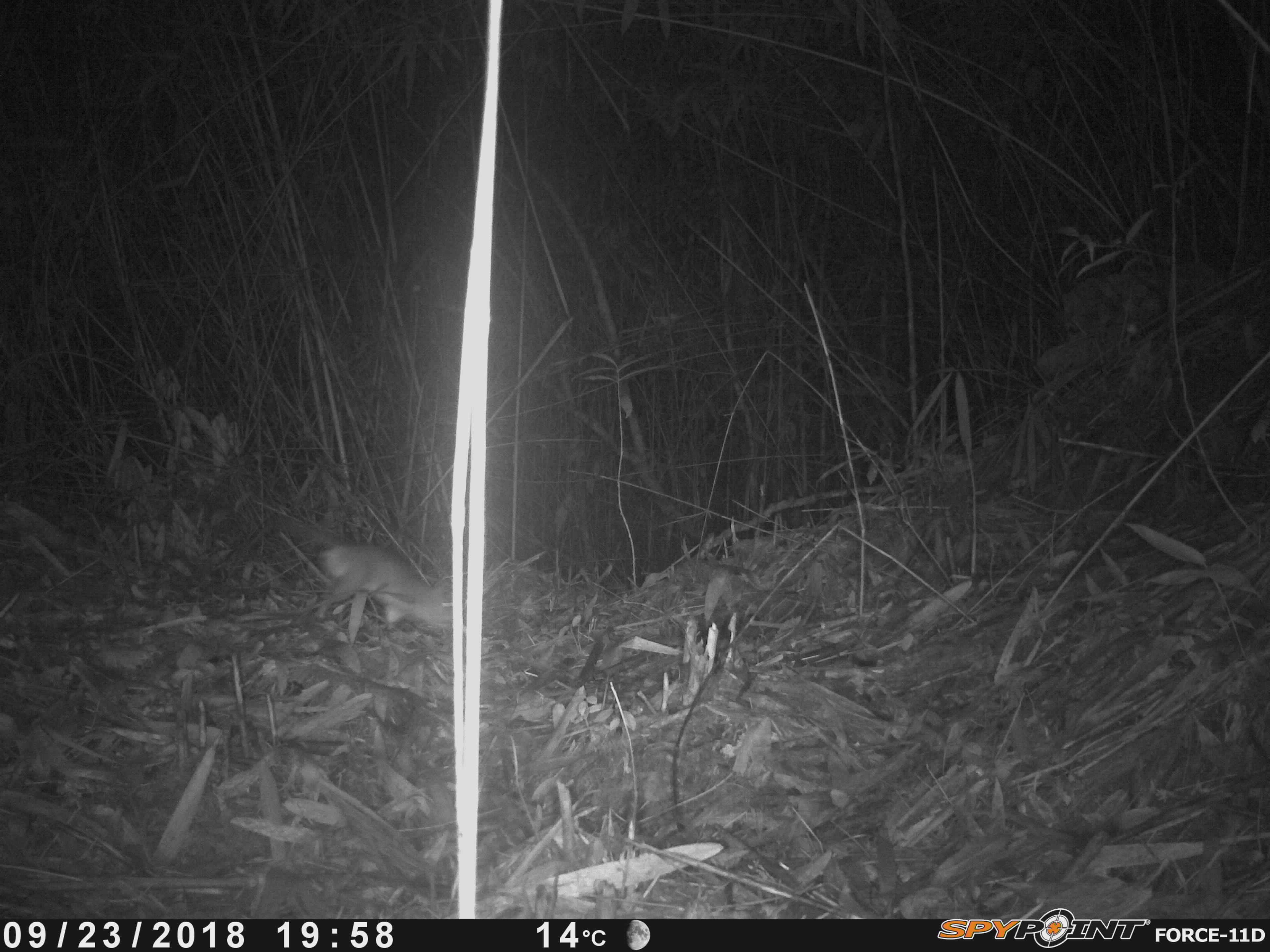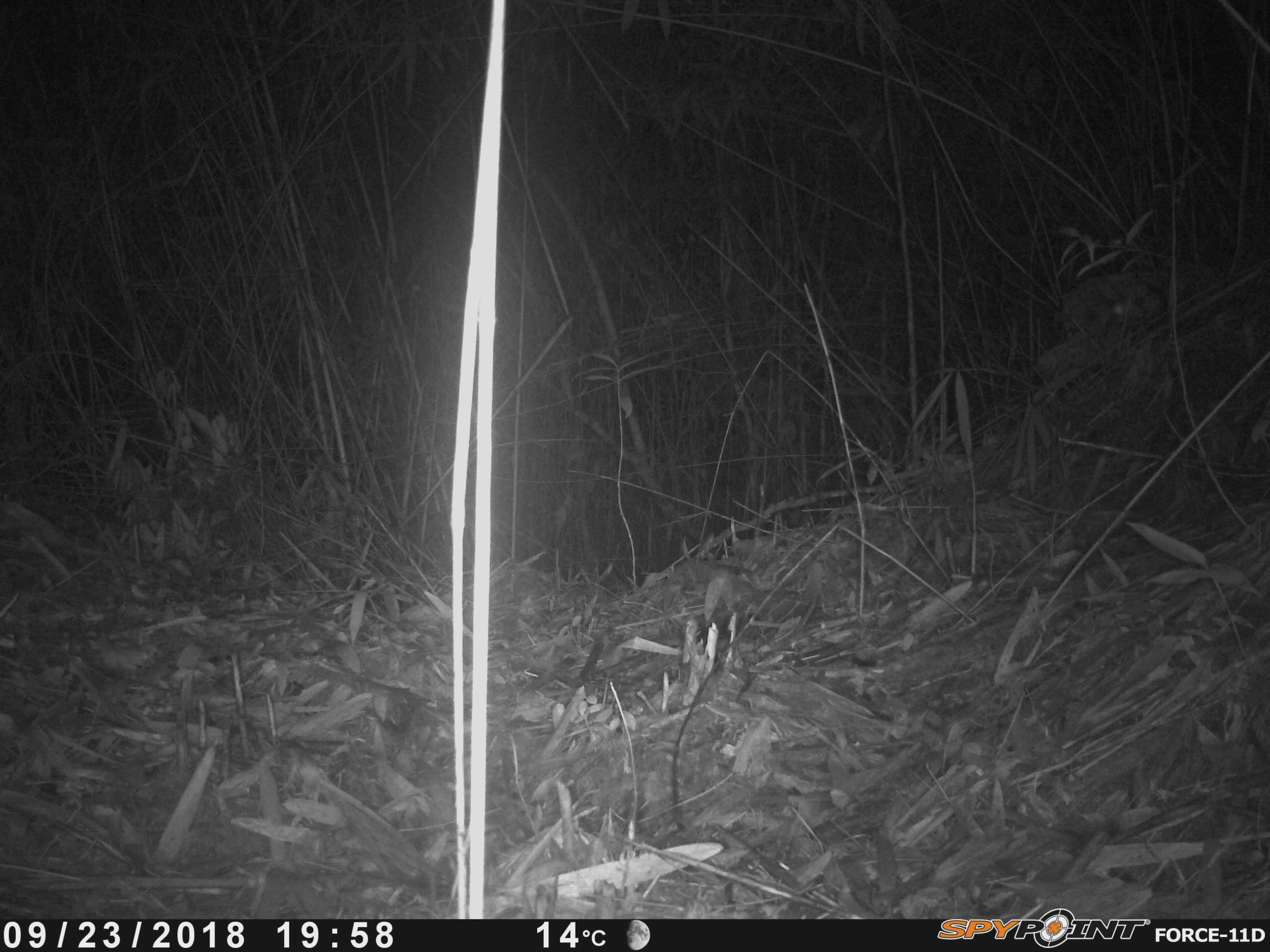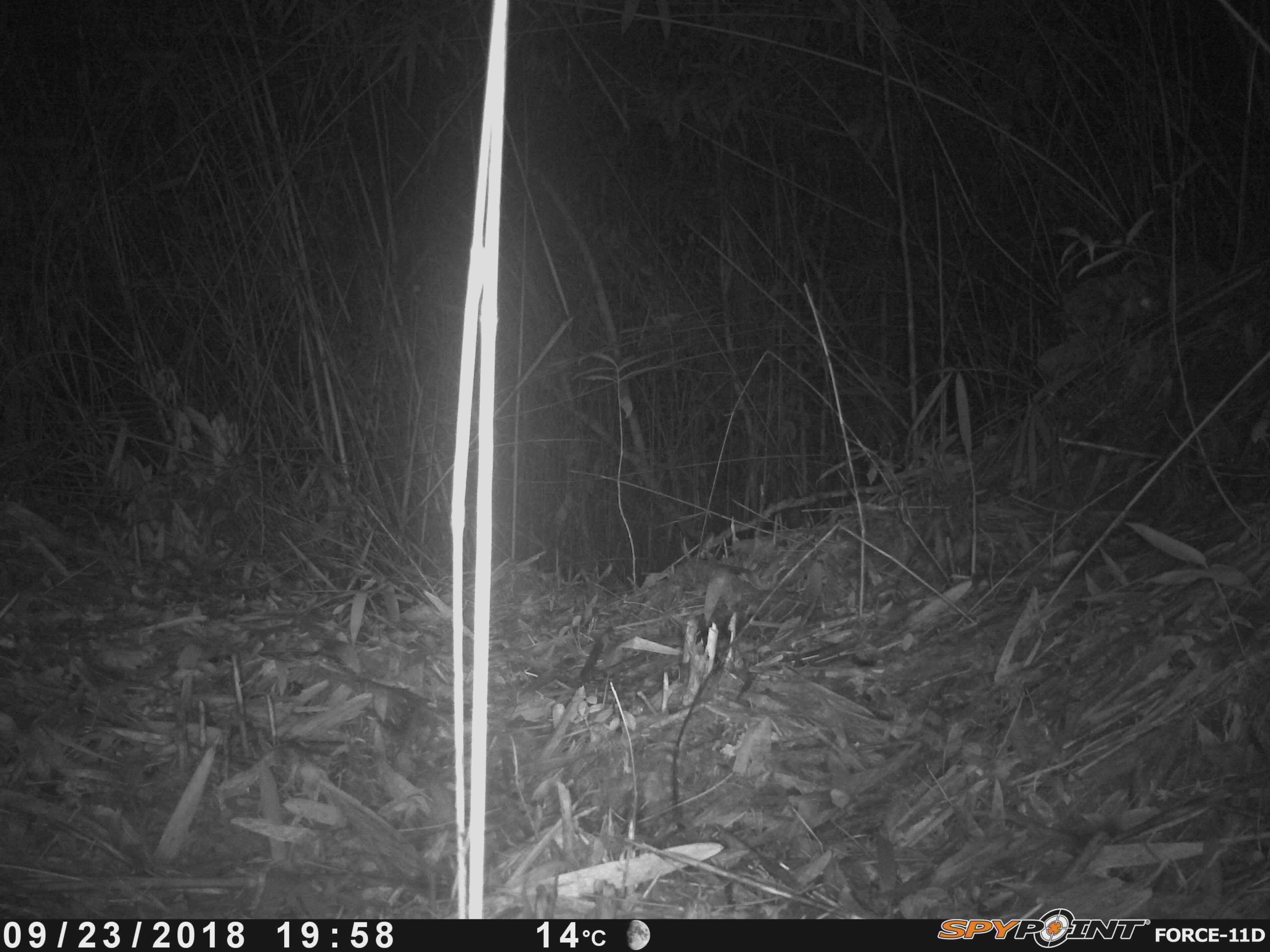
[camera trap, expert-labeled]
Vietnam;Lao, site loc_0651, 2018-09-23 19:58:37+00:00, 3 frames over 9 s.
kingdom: Animalia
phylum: Chordata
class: Mammalia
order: Rodentia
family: Muridae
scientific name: Muridae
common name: old-world mice and rats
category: unidentified murid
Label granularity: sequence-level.